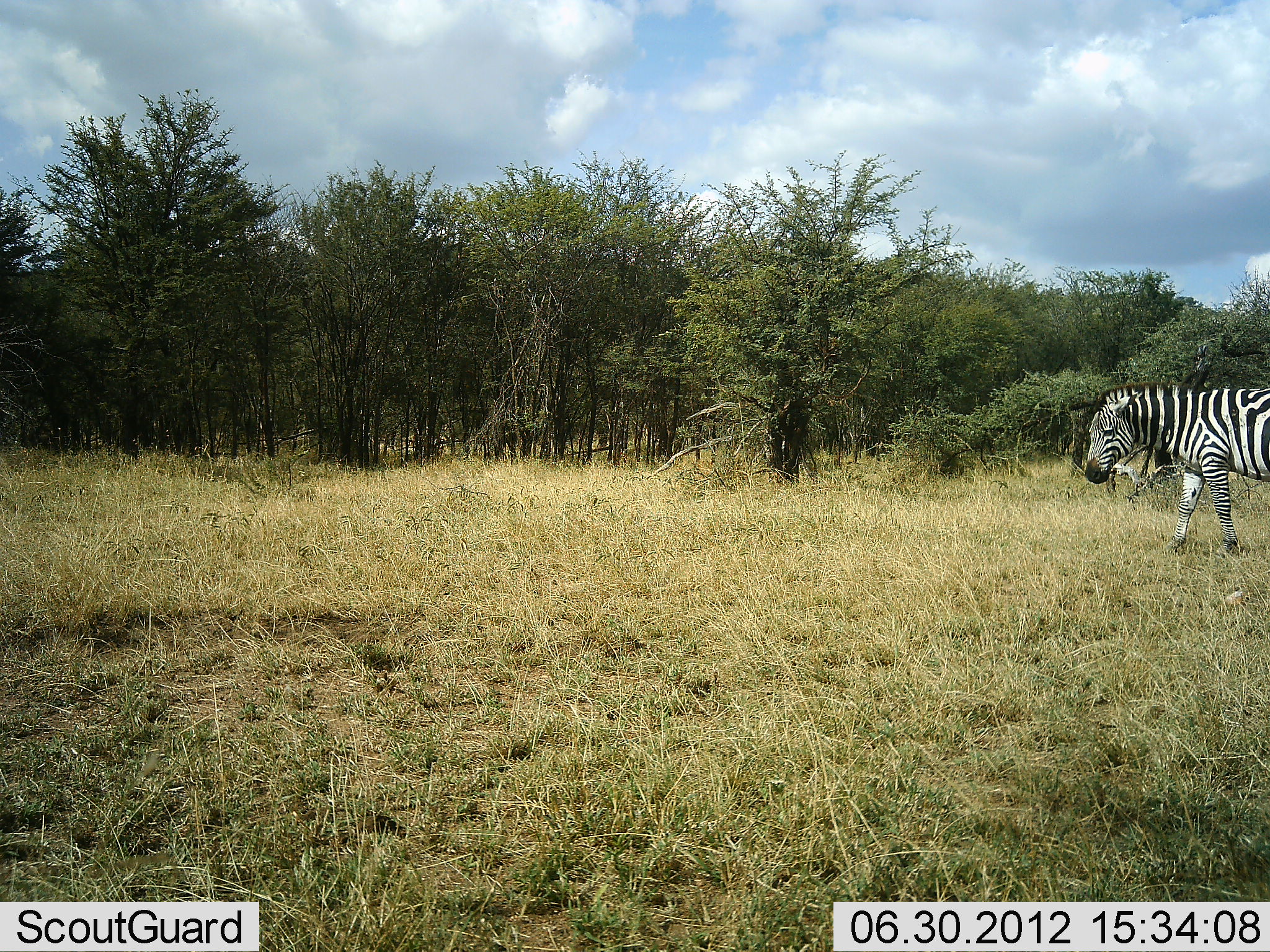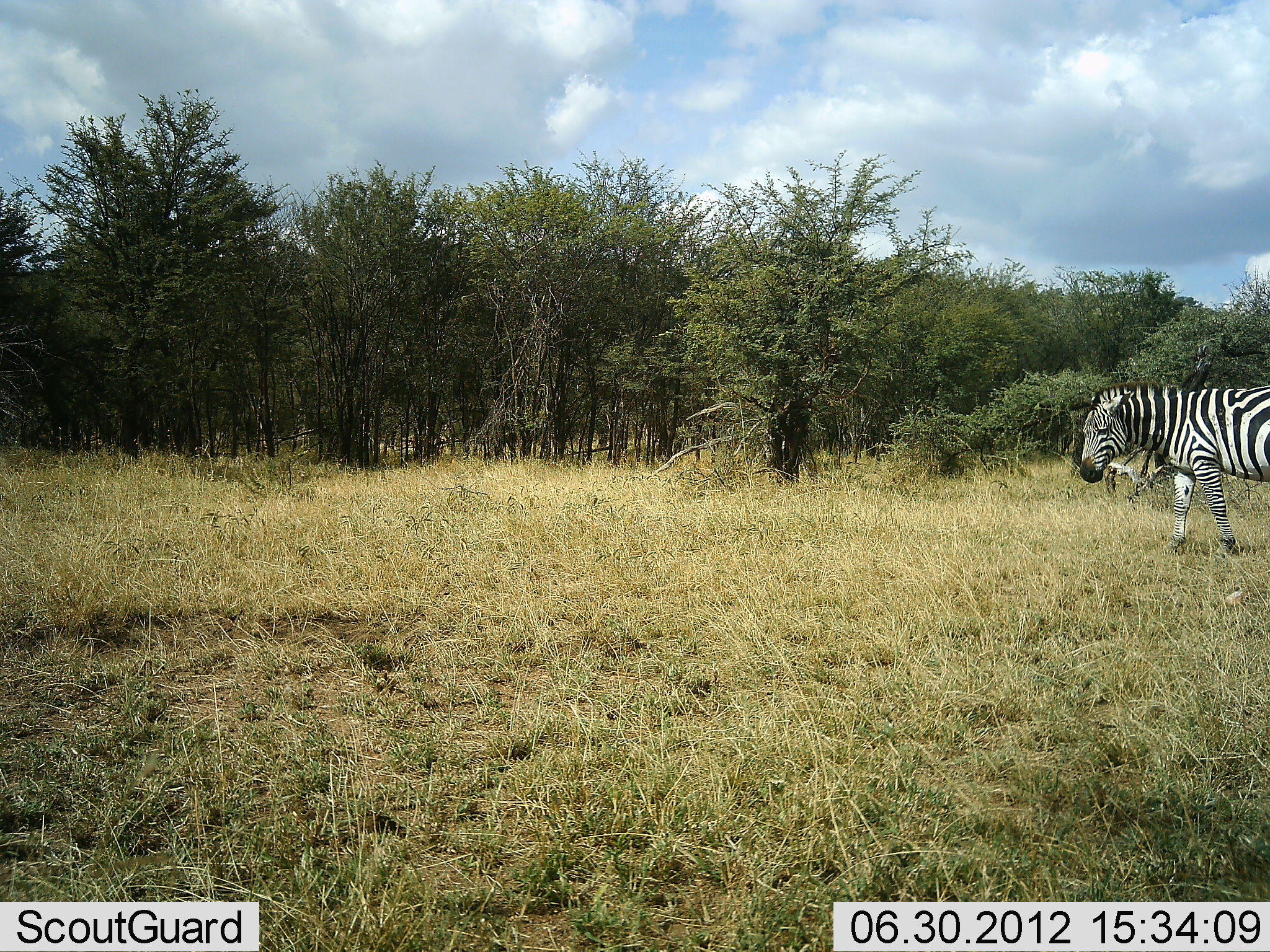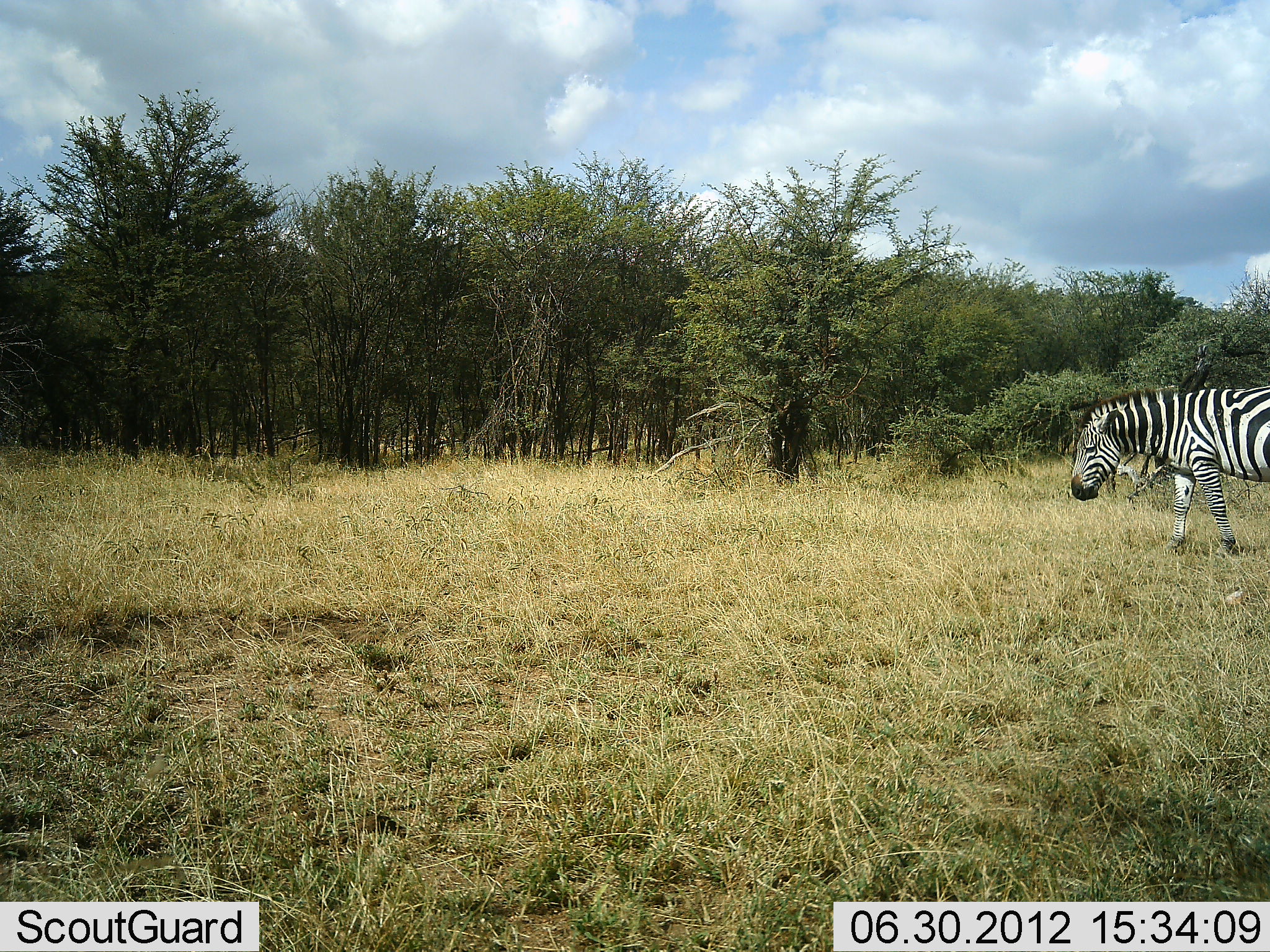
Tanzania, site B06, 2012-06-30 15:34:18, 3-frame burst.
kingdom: Animalia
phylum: Chordata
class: Mammalia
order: Perissodactyla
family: Equidae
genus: Equus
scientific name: Equus quagga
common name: plains zebra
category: zebra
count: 1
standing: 82%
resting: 0%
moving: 0%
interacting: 0%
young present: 0%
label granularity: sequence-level